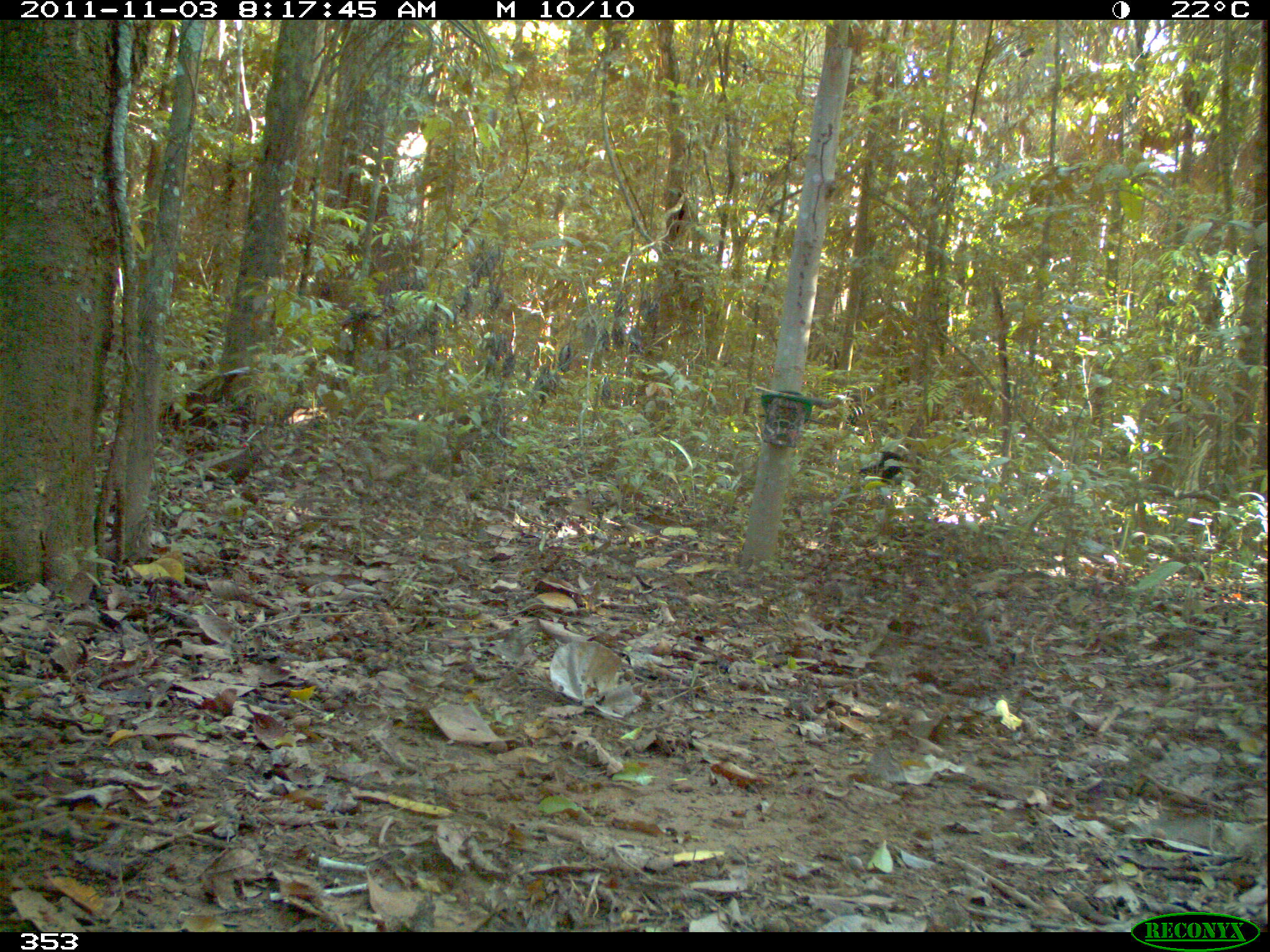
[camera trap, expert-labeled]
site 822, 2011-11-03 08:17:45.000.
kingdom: Animalia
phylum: Chordata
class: Aves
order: Gruiformes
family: Psophiidae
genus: Psophia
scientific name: Psophia leucoptera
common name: pale-winged trumpeter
Psophia leucoptera (pale-winged trumpeter).